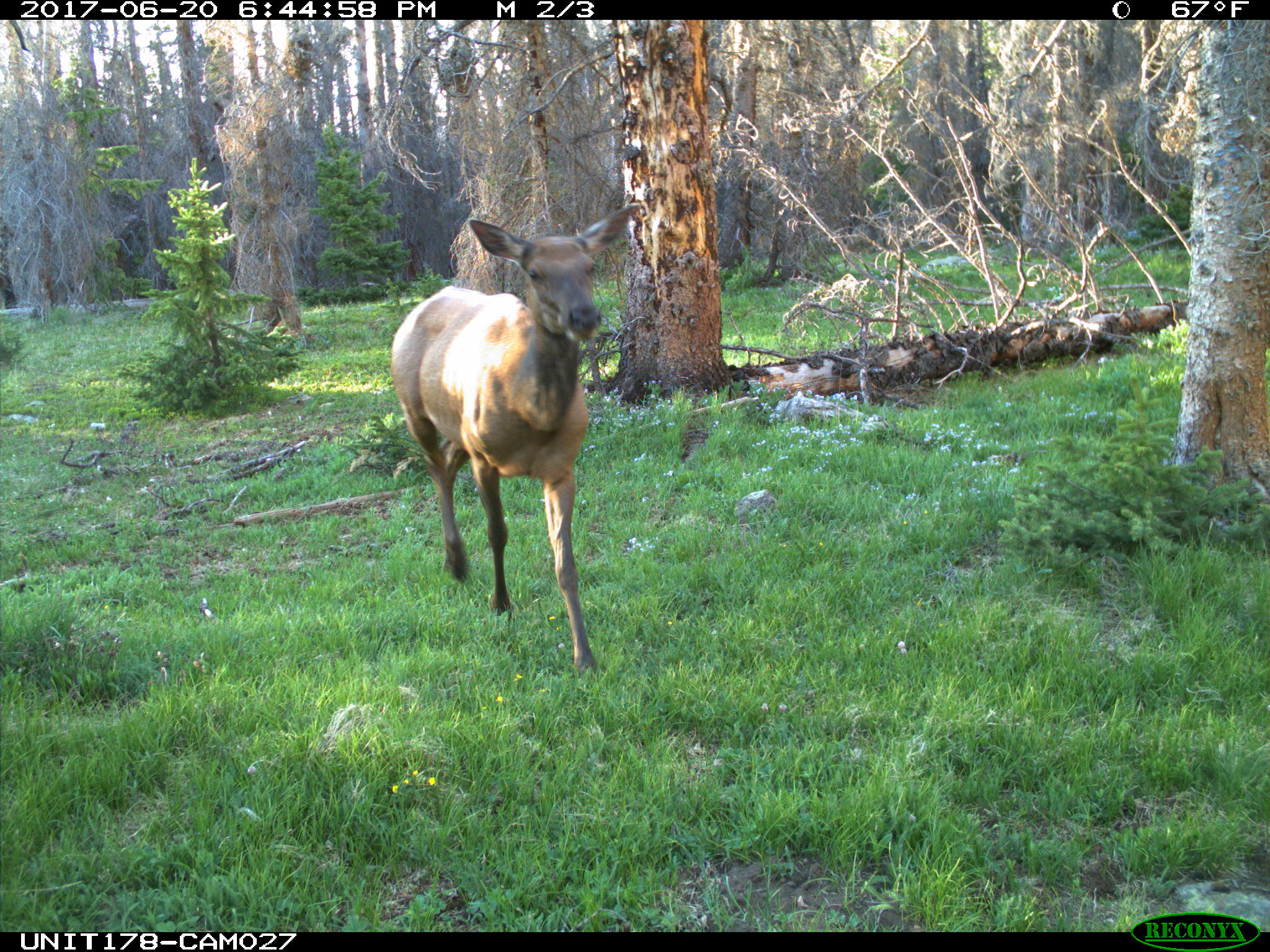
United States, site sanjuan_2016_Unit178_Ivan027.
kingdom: Animalia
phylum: Chordata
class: Mammalia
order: Artiodactyla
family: Cervidae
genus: Cervus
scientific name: Cervus elaphus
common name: red deer